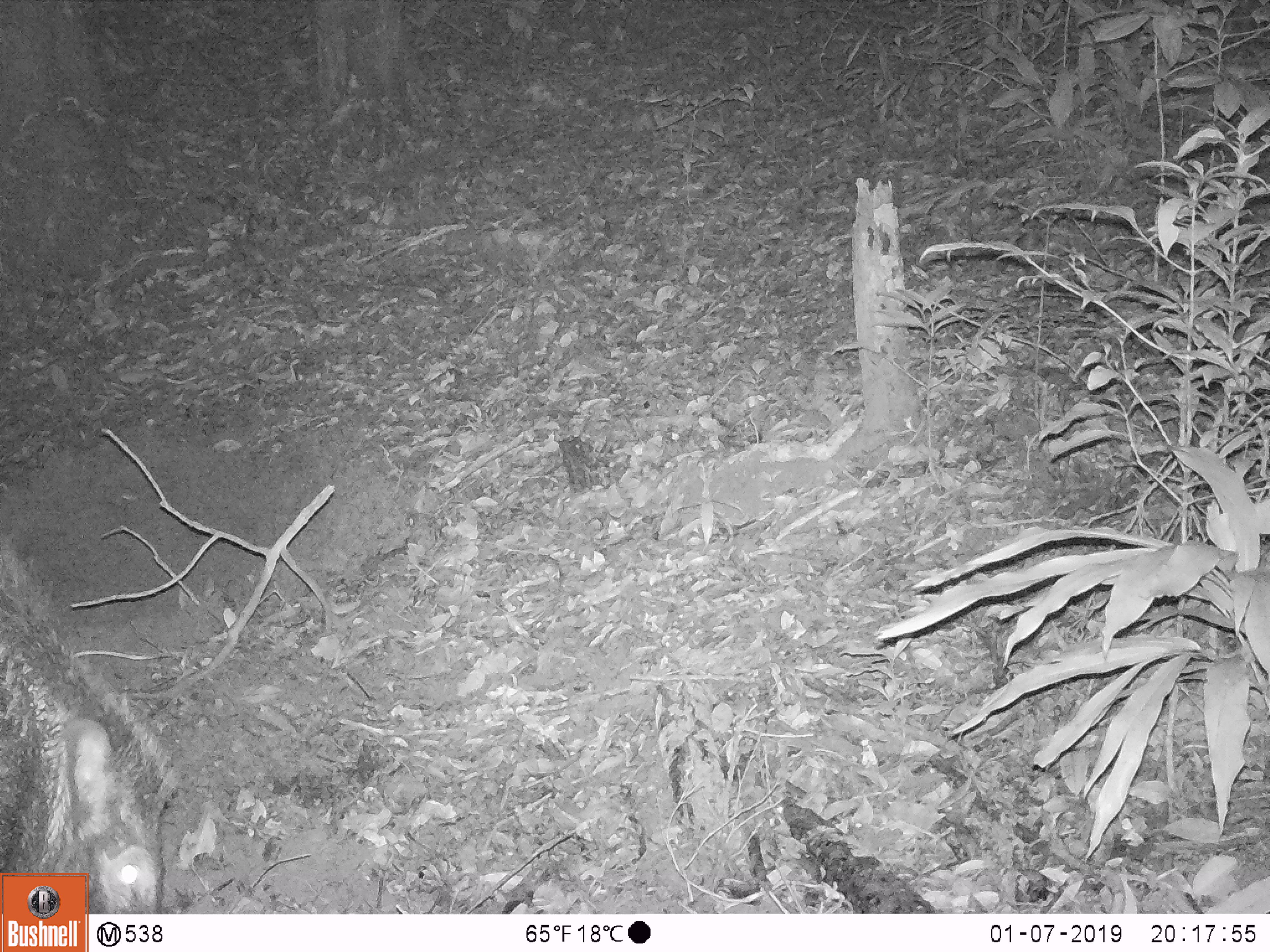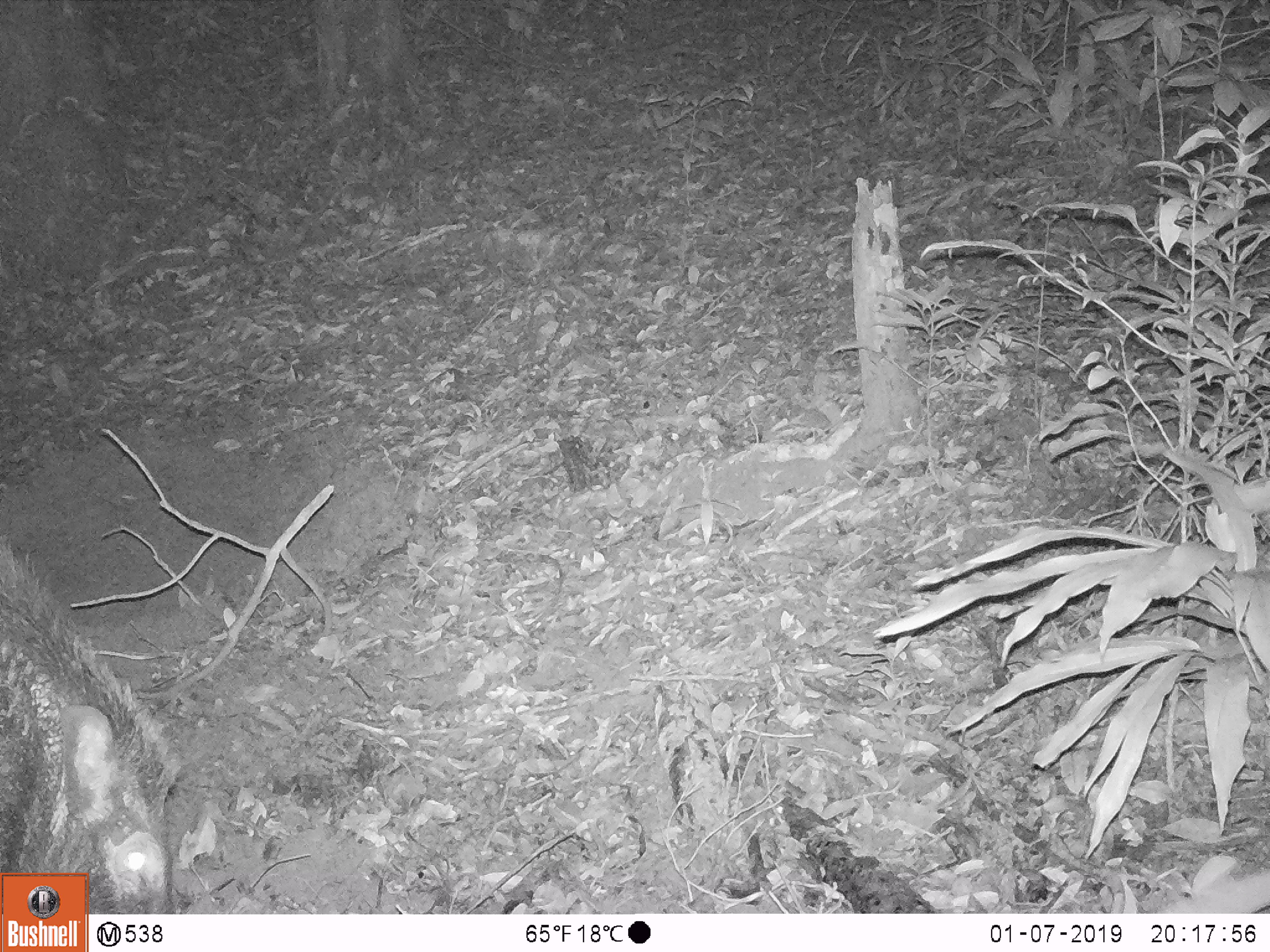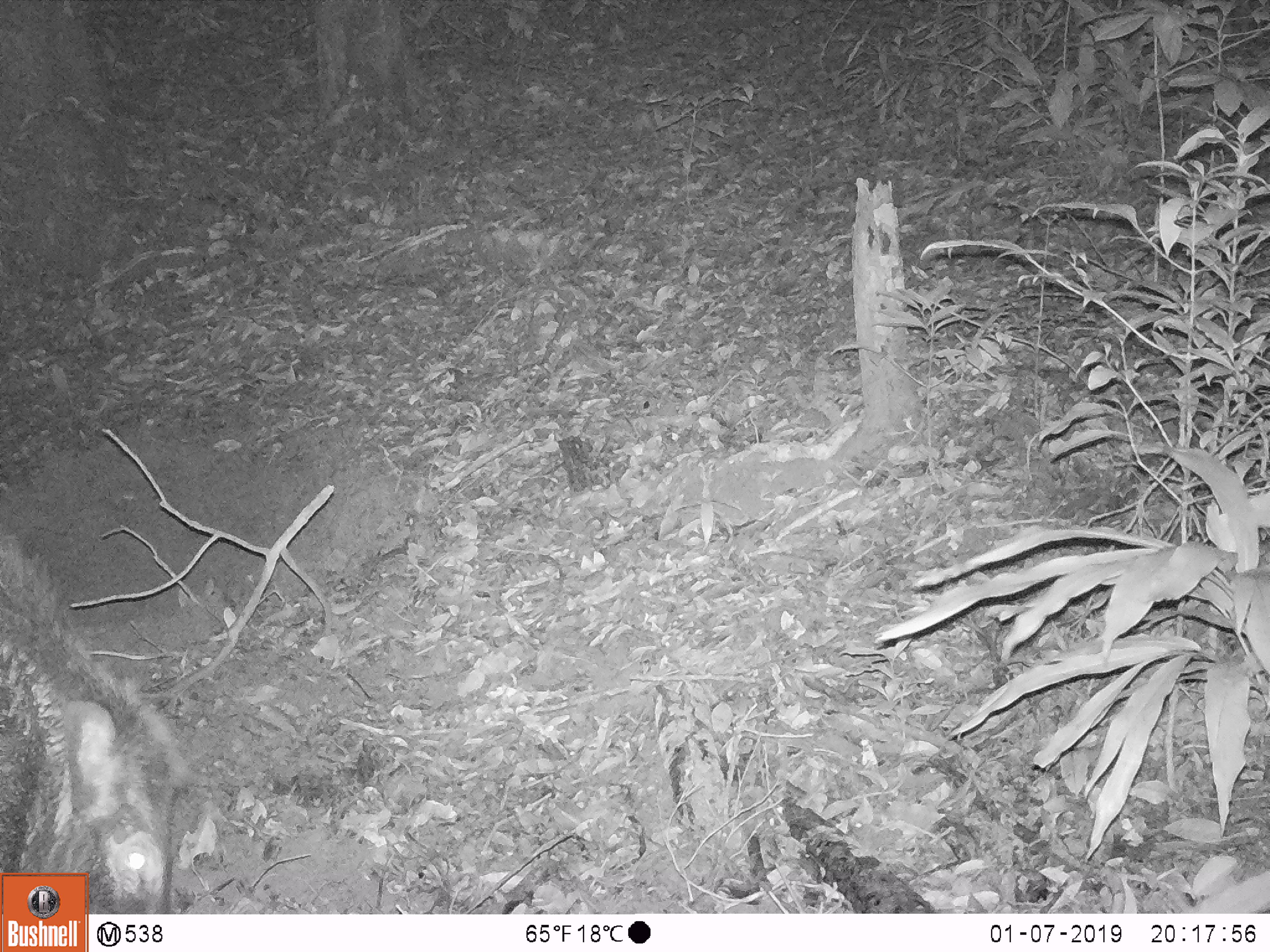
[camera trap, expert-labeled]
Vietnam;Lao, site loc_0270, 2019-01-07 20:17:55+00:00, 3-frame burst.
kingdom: Animalia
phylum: Chordata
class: Mammalia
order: Artiodactyla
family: Suidae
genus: Sus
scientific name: Sus scrofa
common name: eurasian wild pig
Eurasian wild pig (Sus scrofa). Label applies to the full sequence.